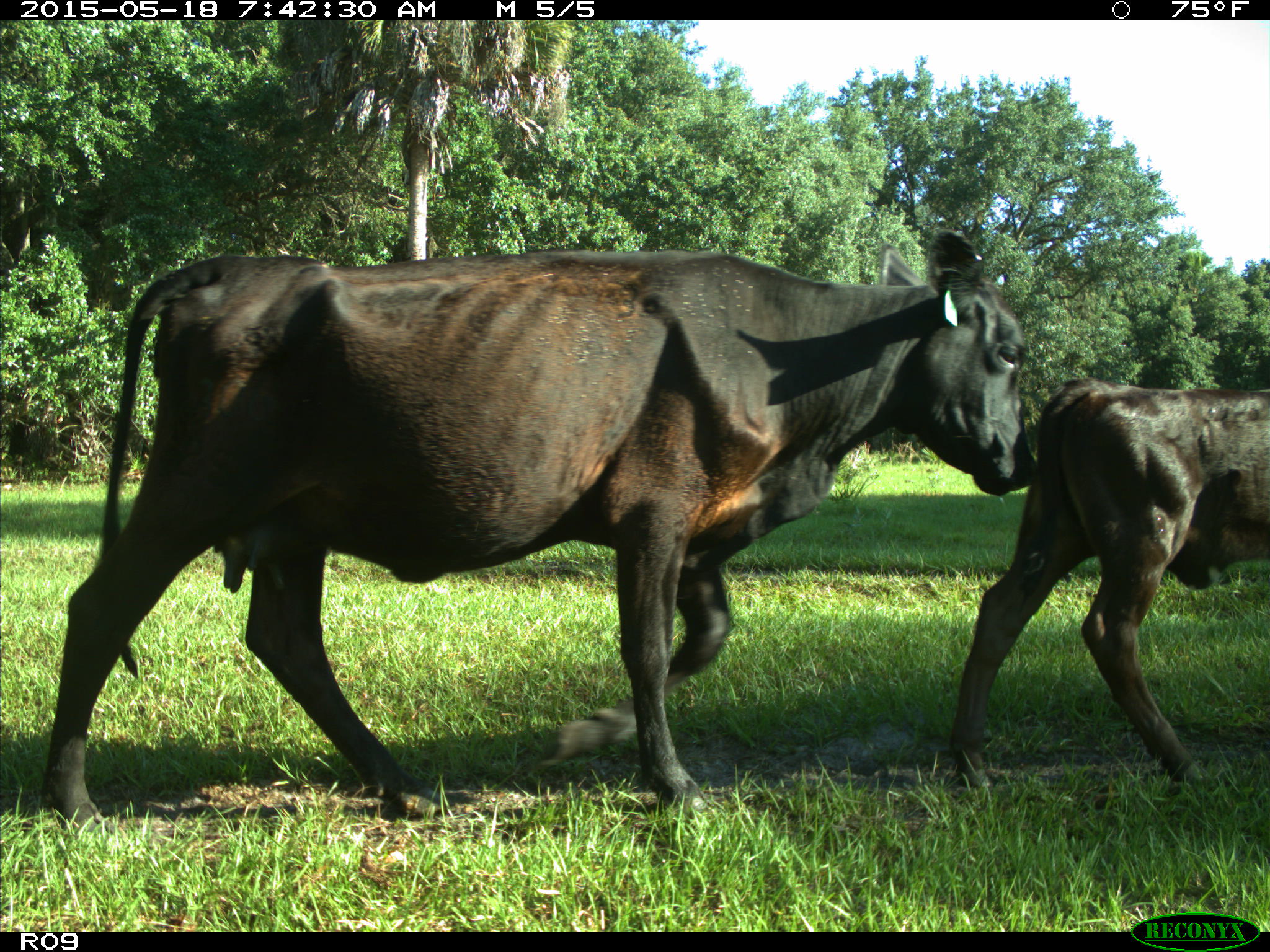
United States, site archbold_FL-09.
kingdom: Animalia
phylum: Chordata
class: Mammalia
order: Artiodactyla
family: Bovidae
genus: Bos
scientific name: Bos taurus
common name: domestic cow